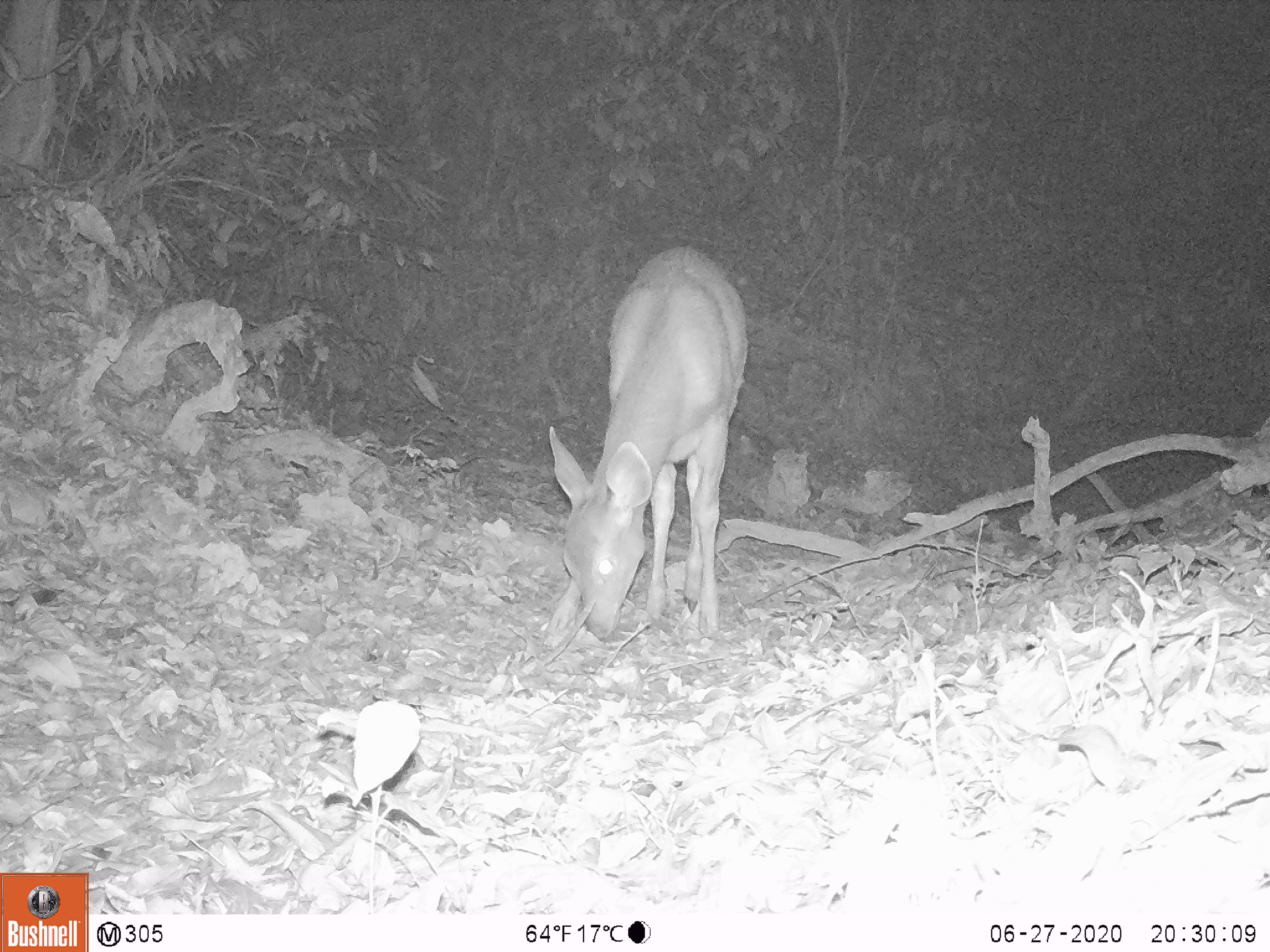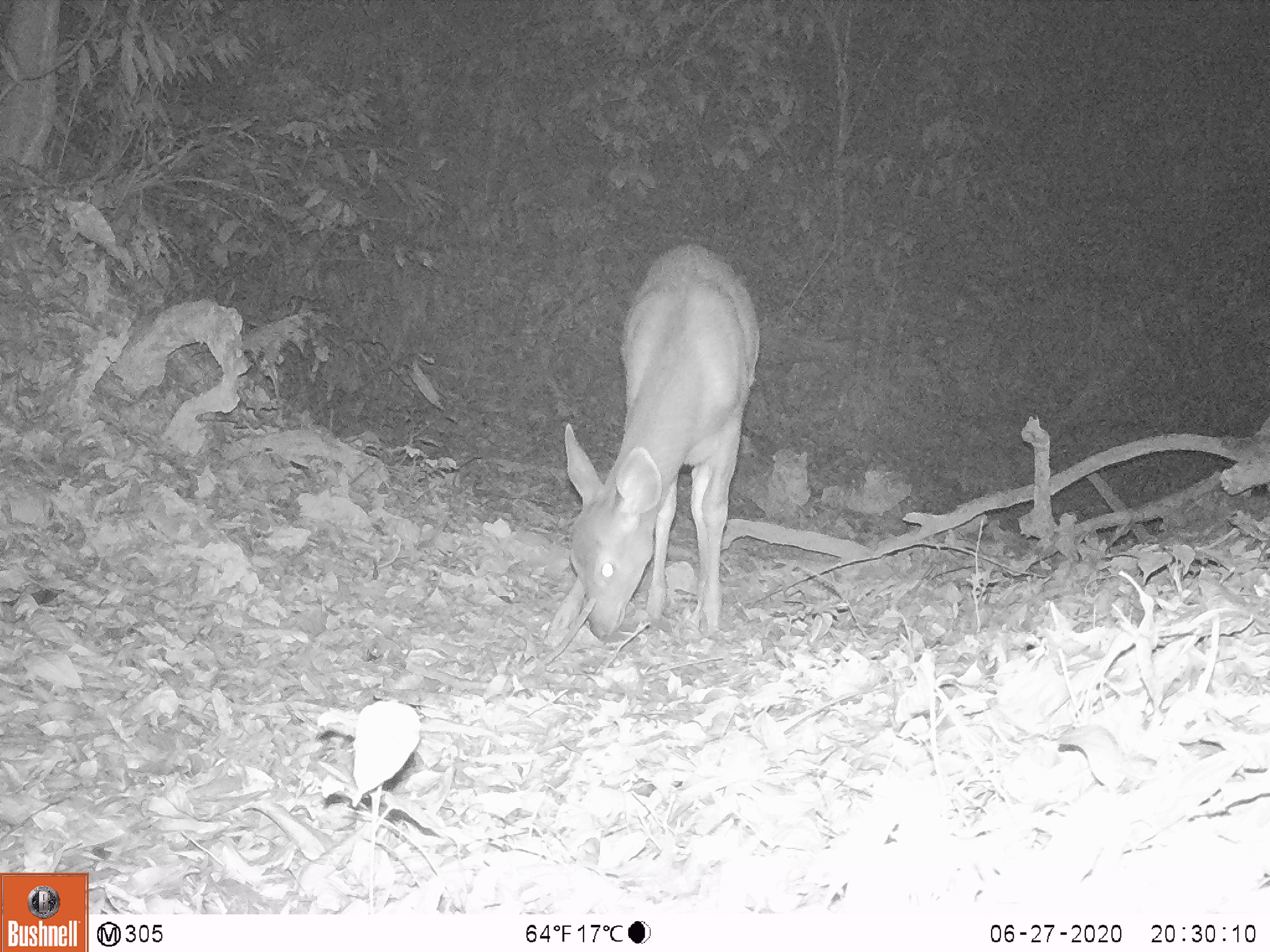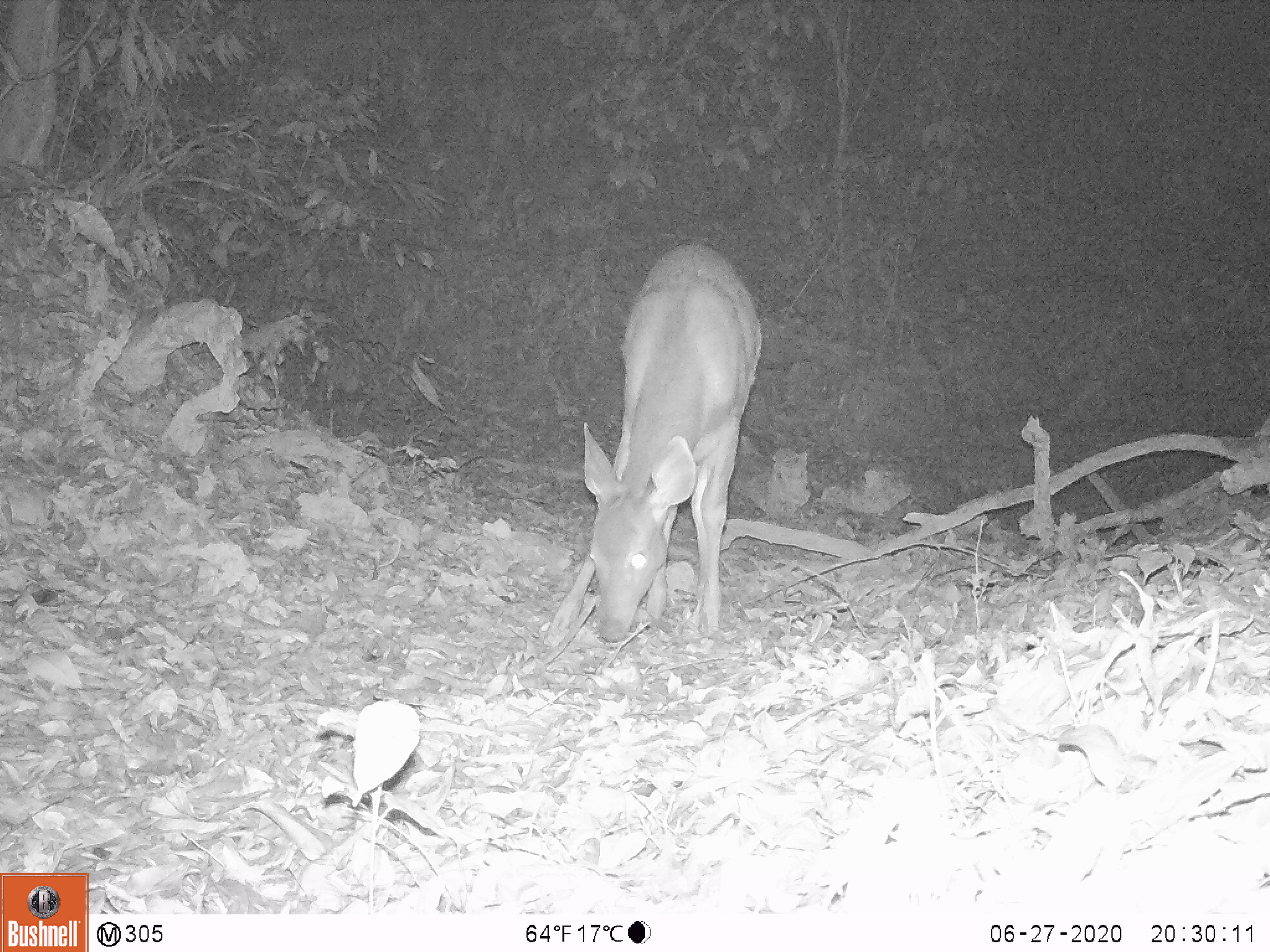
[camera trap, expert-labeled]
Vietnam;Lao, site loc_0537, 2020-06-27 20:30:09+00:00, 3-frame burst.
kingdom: Animalia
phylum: Chordata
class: Mammalia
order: Artiodactyla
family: Cervidae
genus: Rusa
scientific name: Rusa unicolor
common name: sambar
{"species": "sambar (Rusa unicolor)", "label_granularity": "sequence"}